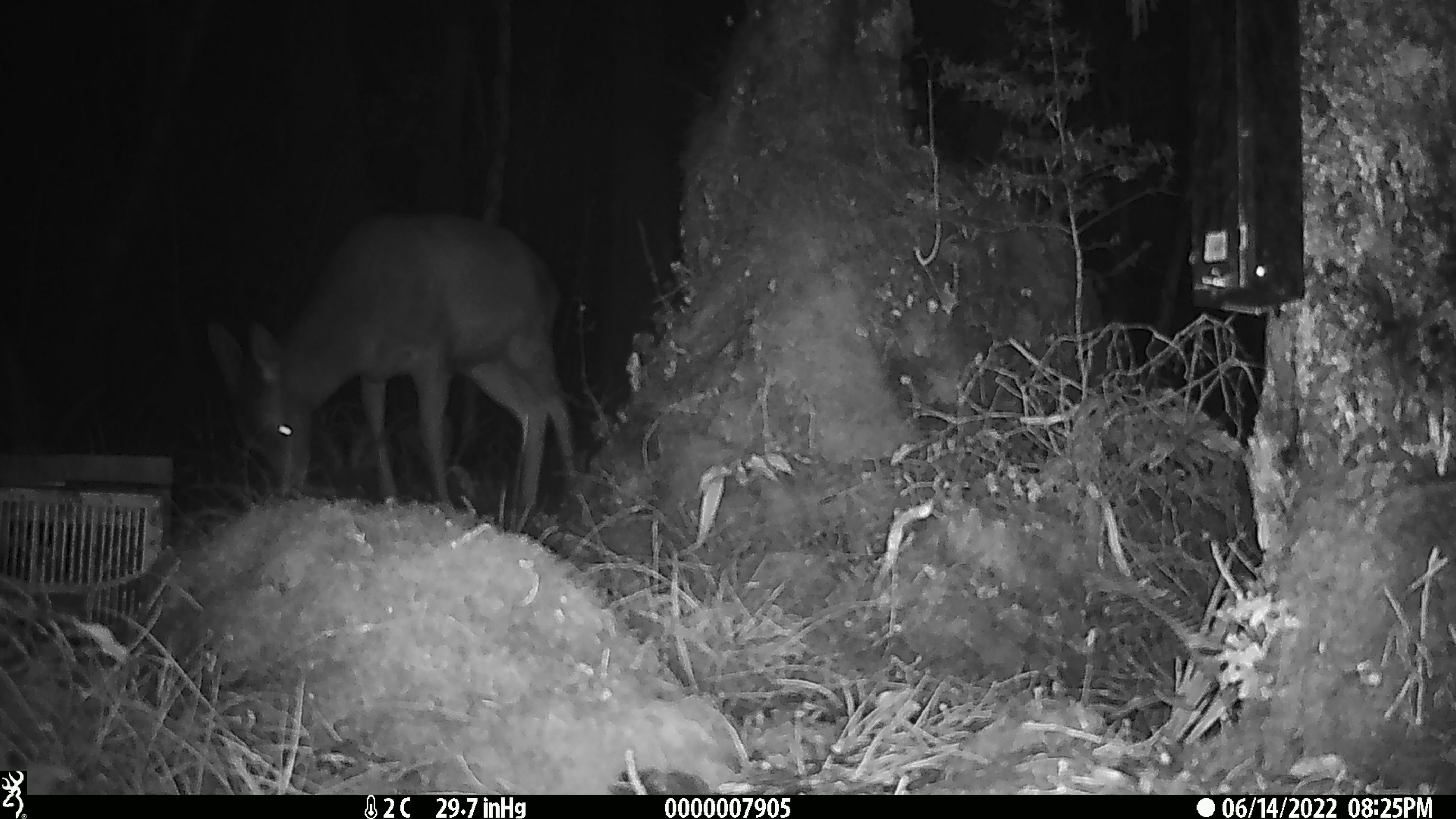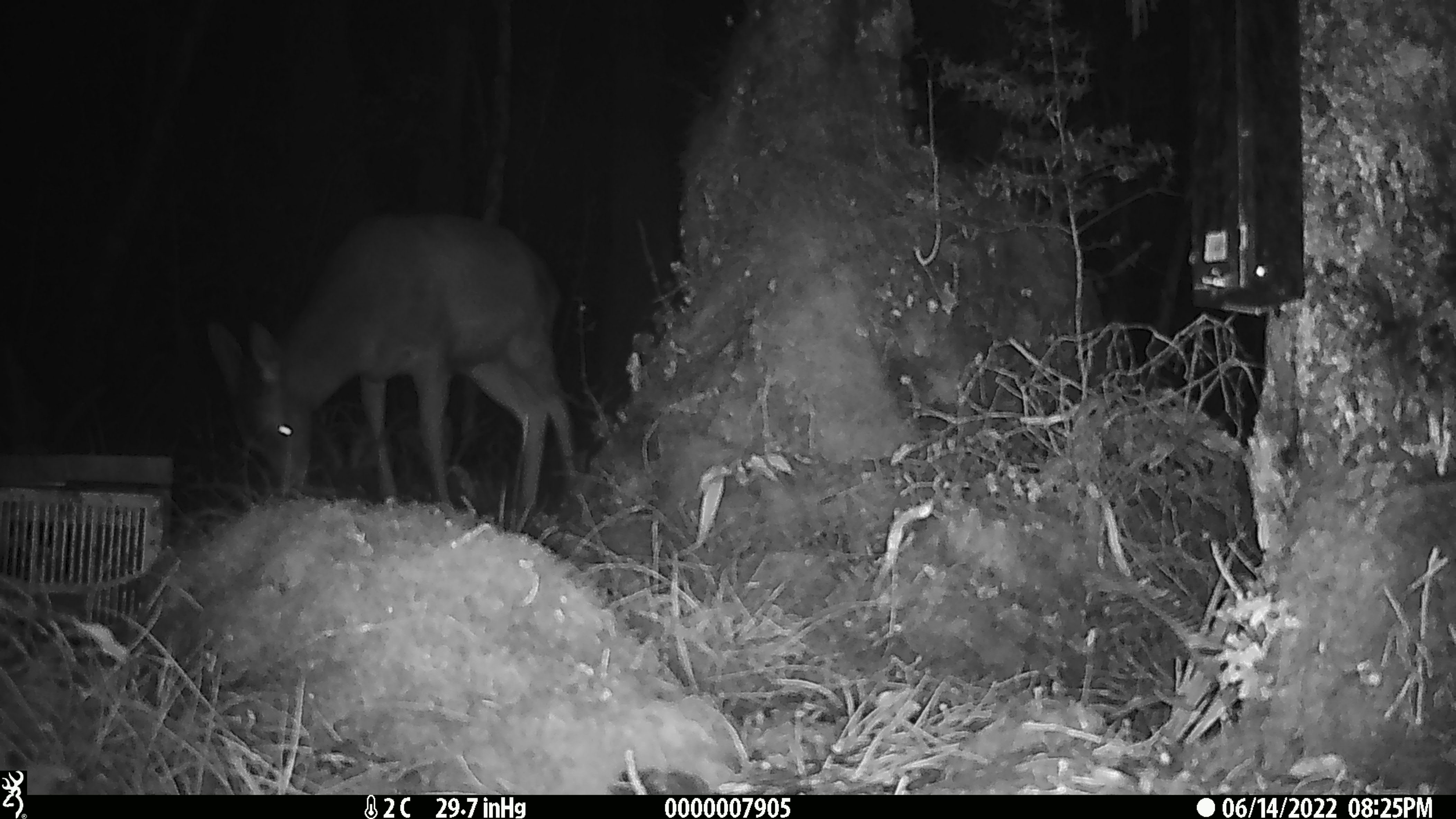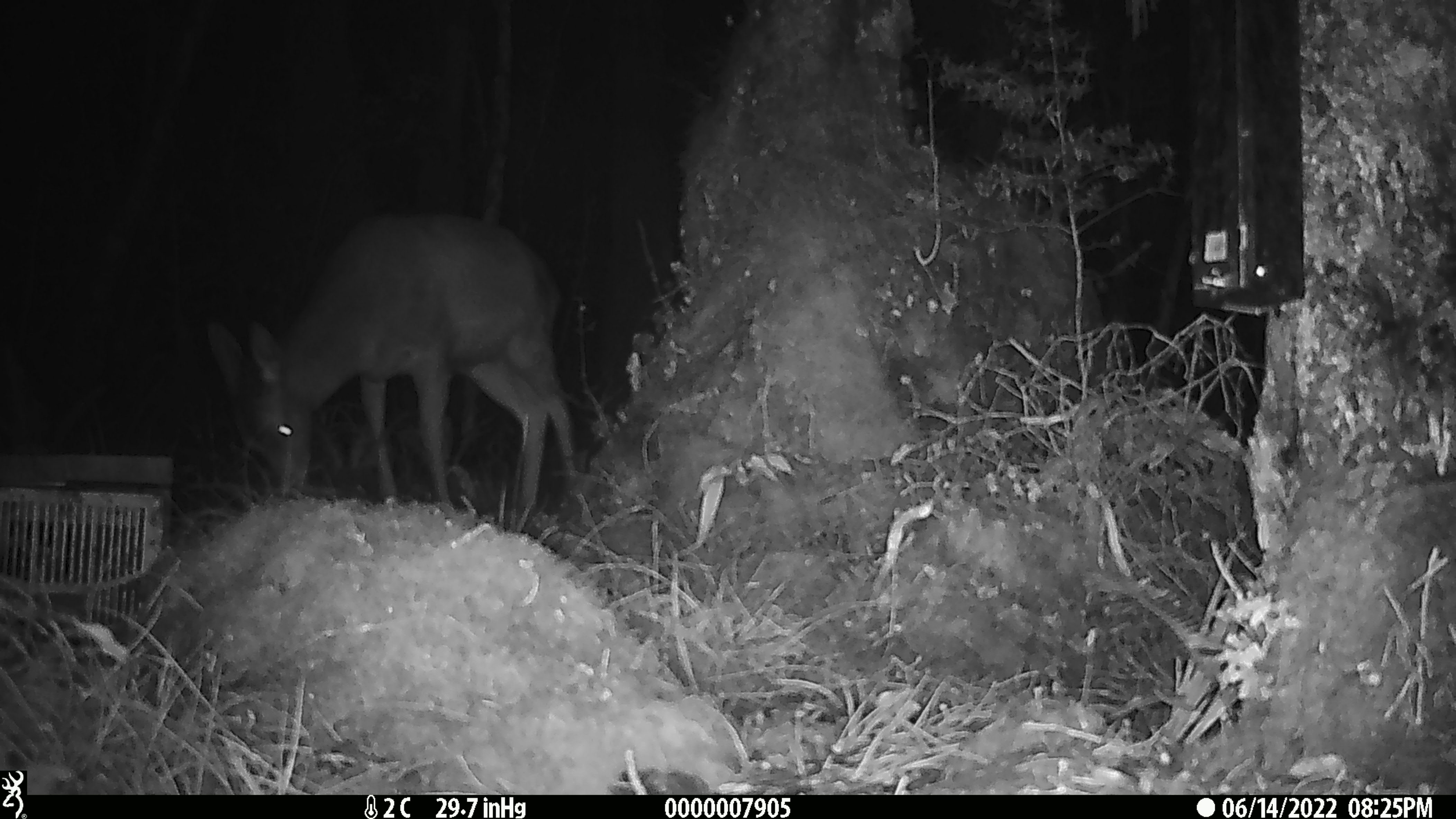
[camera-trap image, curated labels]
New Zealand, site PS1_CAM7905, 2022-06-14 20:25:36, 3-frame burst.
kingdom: Animalia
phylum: Chordata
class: Mammalia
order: Artiodactyla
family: Cervidae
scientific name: Cervidae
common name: deer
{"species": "deer (Cervidae)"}